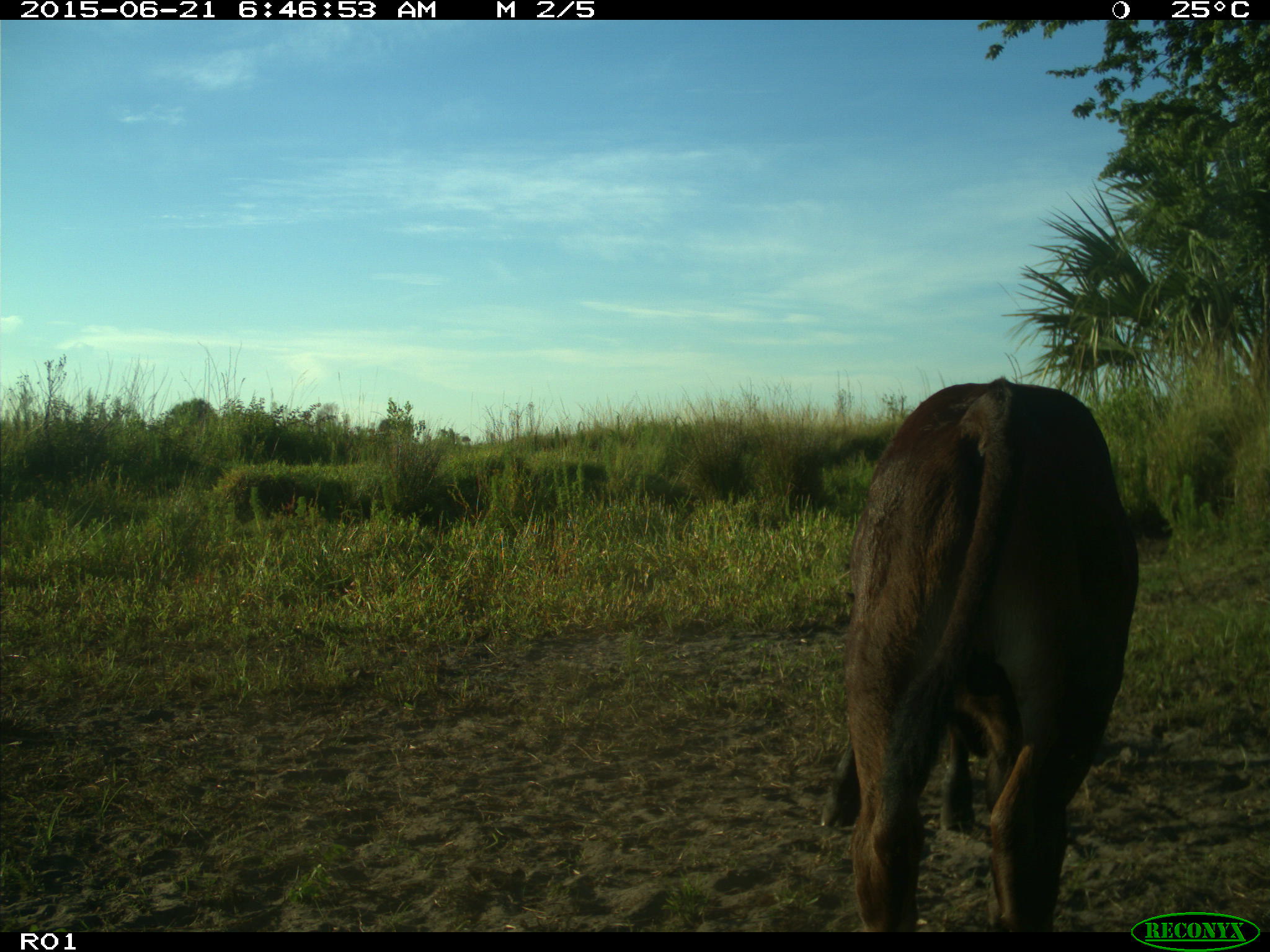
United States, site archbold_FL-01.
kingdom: Animalia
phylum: Chordata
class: Mammalia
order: Artiodactyla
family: Bovidae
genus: Bos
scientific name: Bos taurus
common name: domestic cow